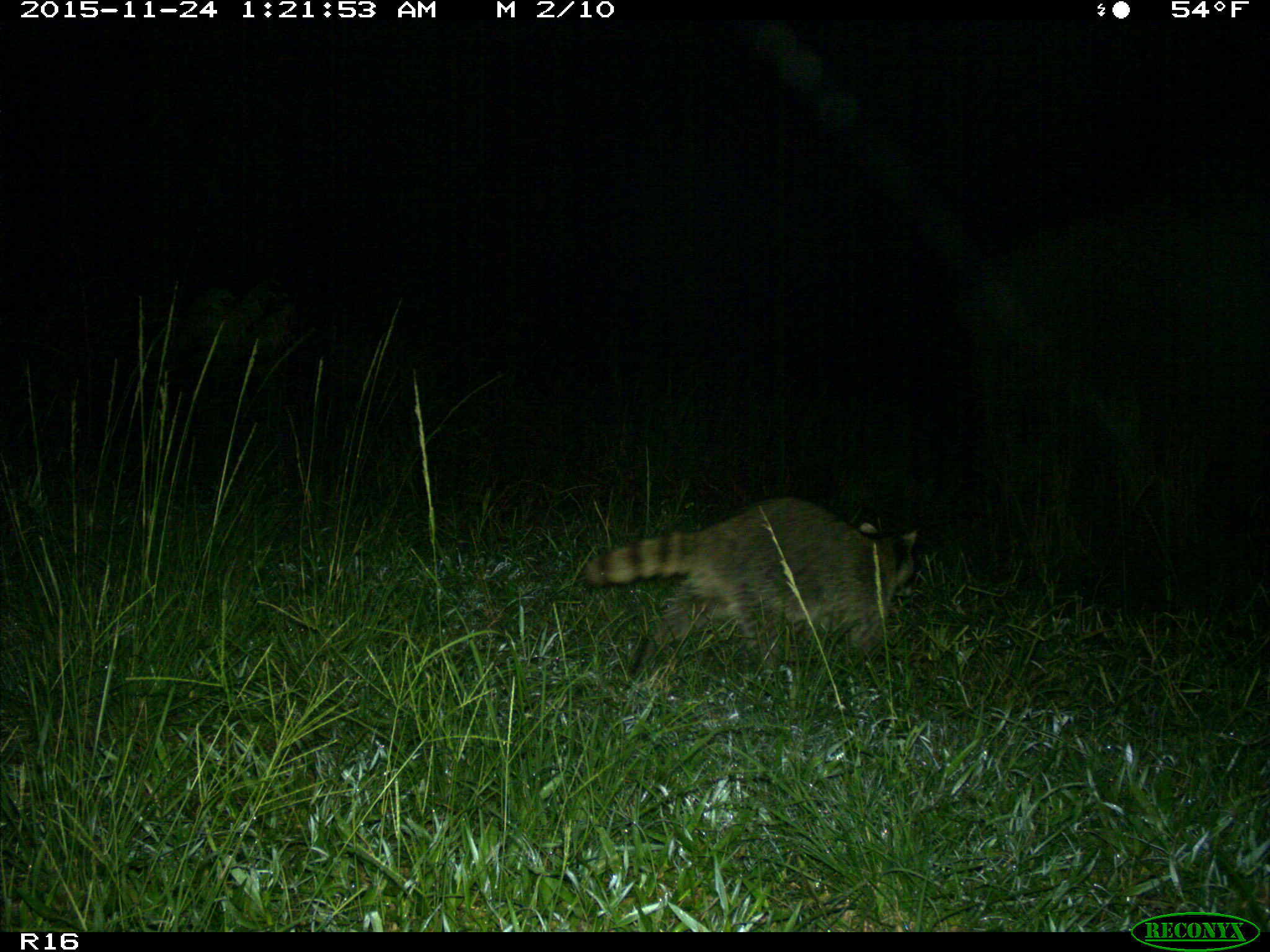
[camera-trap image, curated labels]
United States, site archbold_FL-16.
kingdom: Animalia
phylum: Chordata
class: Mammalia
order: Carnivora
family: Procyonidae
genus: Procyon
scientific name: Procyon lotor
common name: common raccoon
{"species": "Procyon lotor (common raccoon)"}